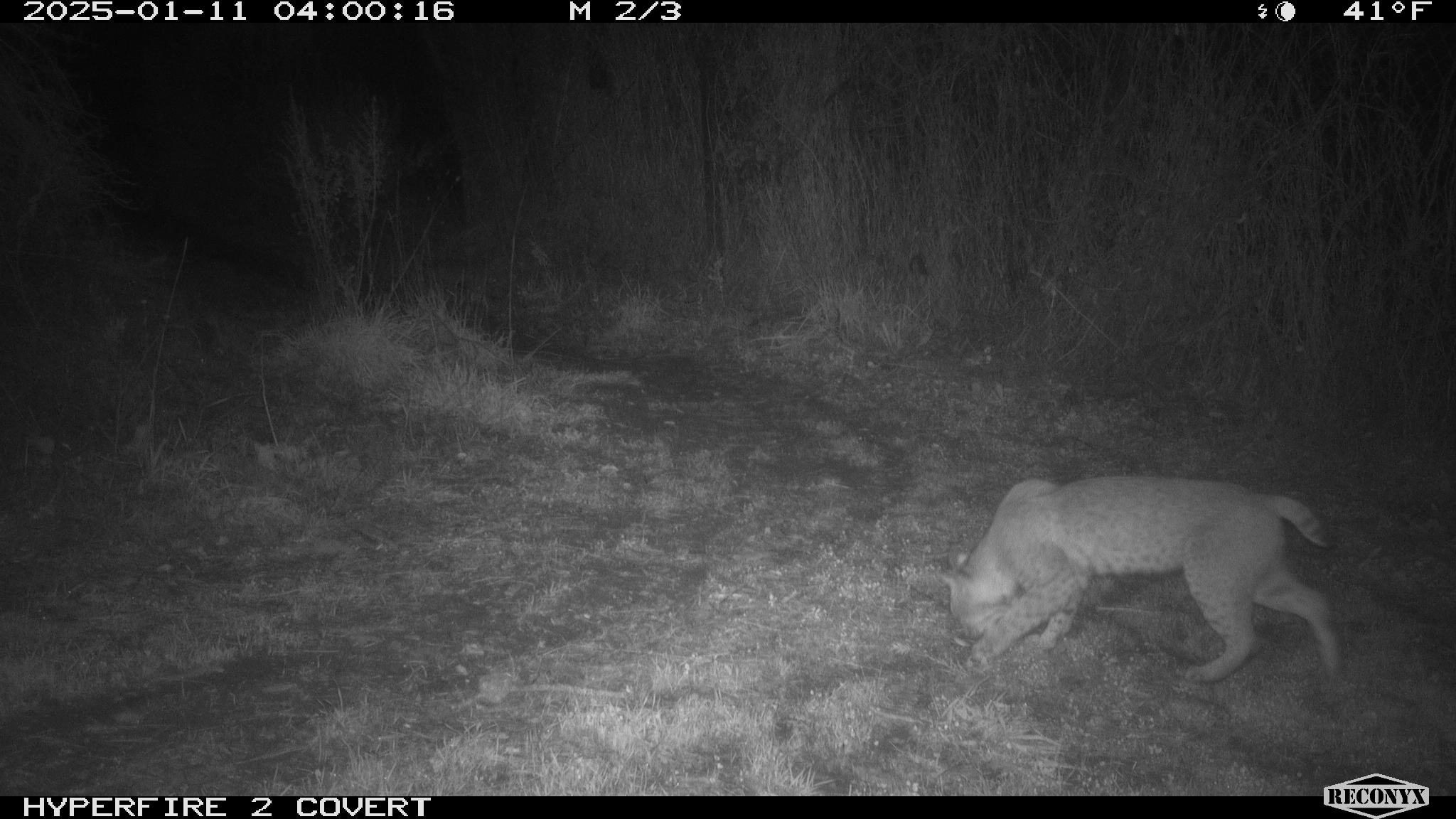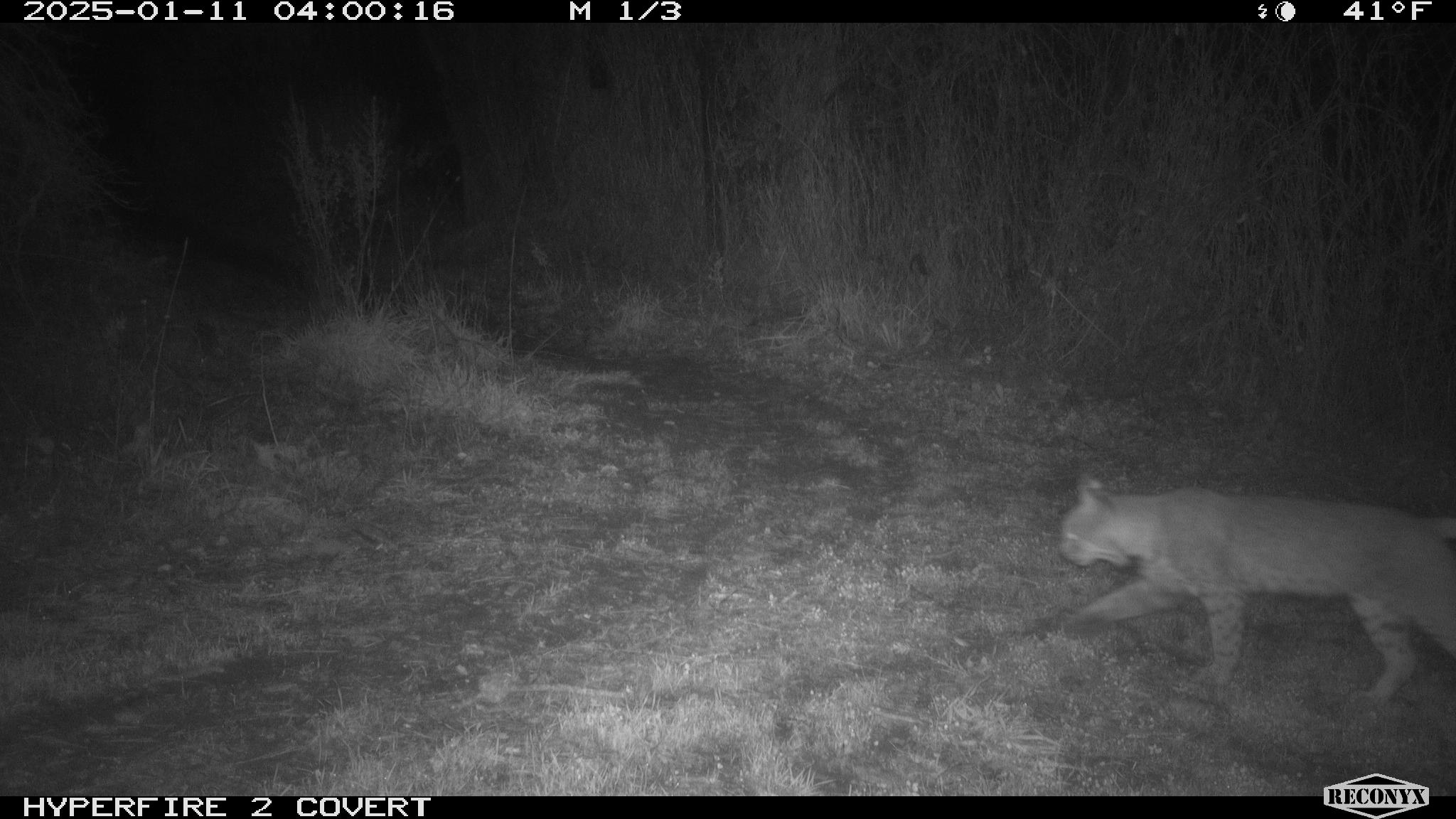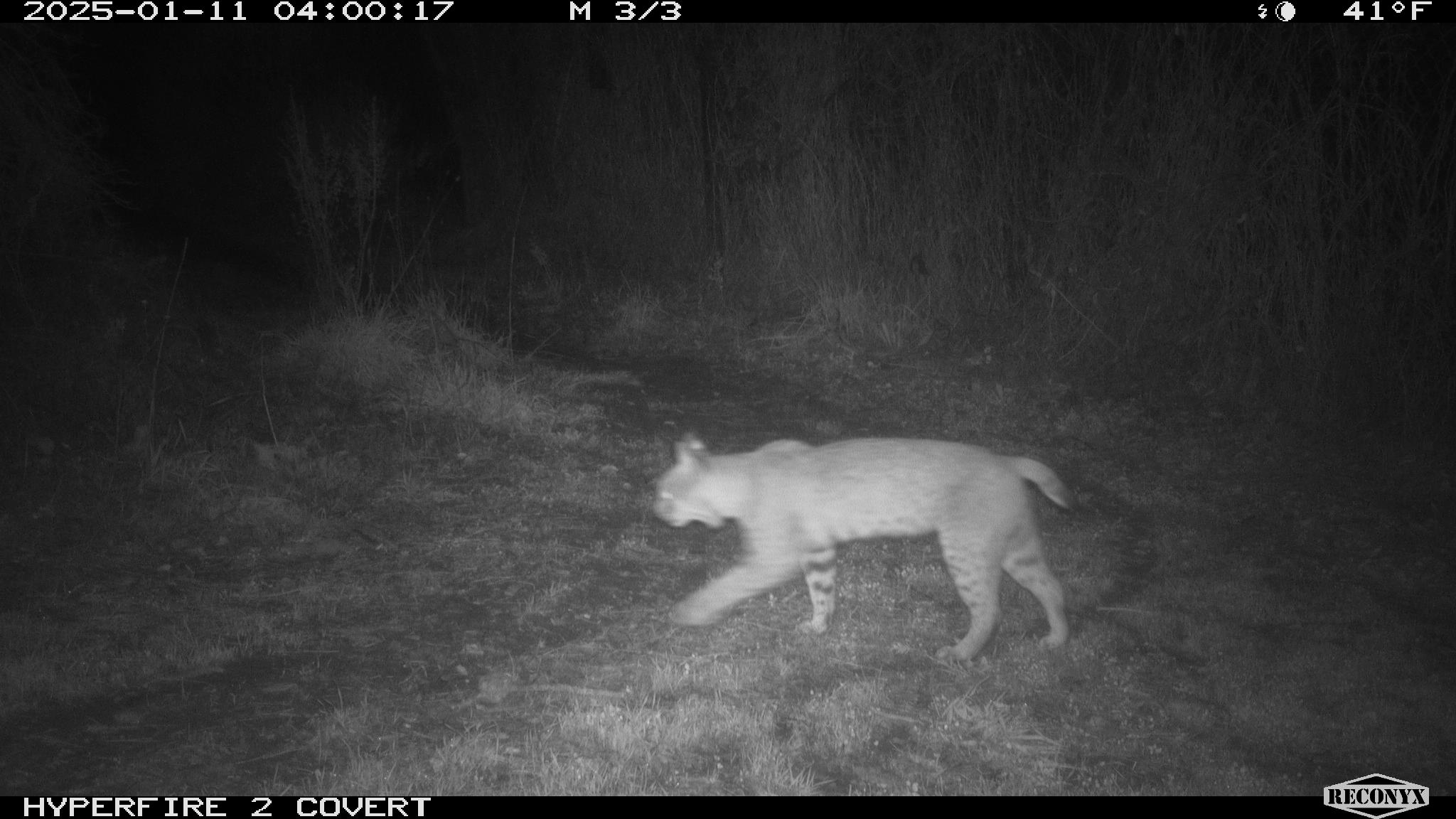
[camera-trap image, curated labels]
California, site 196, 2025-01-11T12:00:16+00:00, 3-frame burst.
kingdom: Animalia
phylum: Chordata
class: Mammalia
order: Carnivora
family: Felidae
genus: Lynx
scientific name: Lynx rufus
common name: bobcat